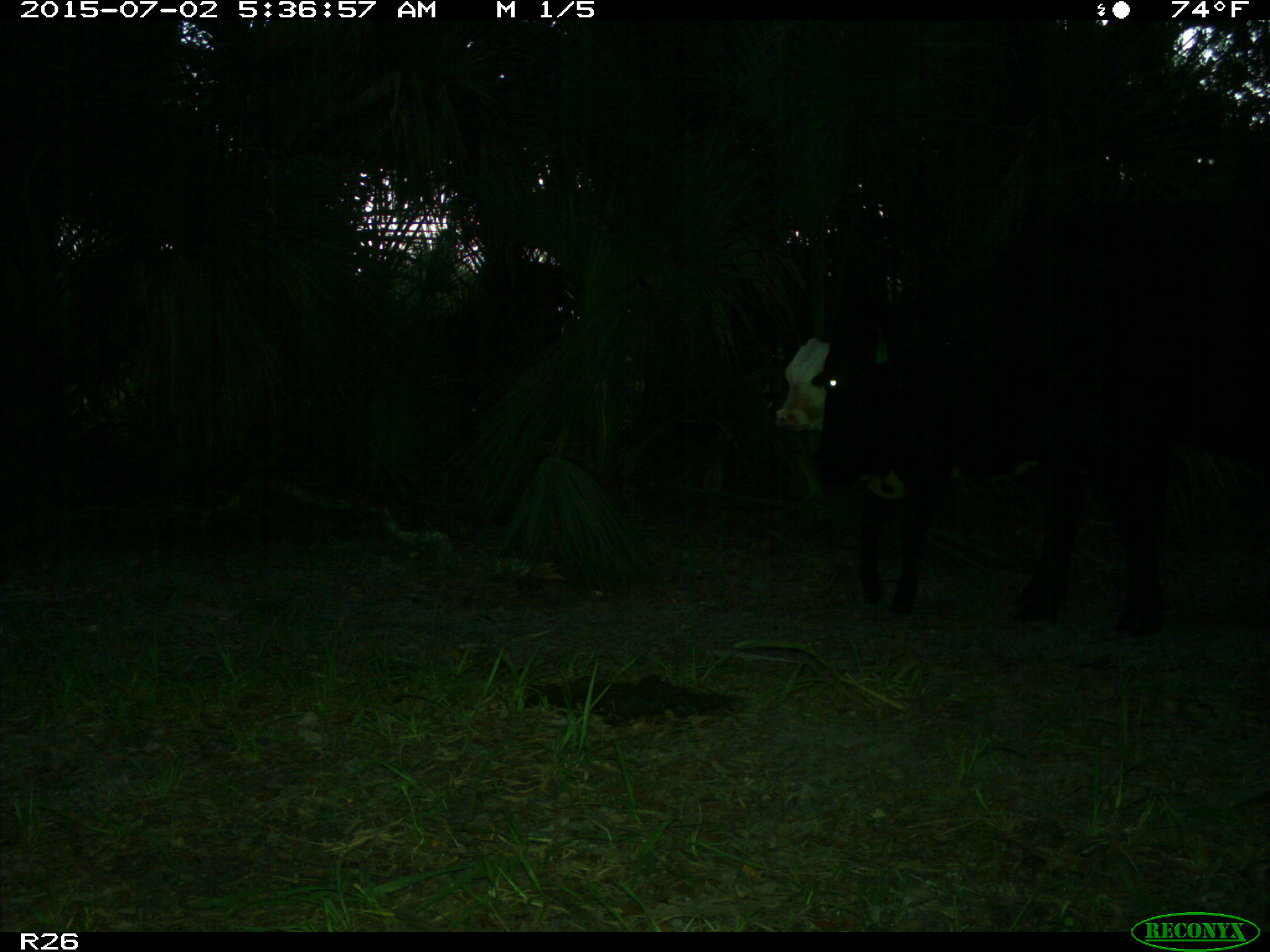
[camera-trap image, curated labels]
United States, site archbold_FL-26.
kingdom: Animalia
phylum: Chordata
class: Mammalia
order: Artiodactyla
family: Bovidae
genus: Bos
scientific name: Bos taurus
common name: domestic cow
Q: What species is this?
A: Bos taurus (domestic cow).